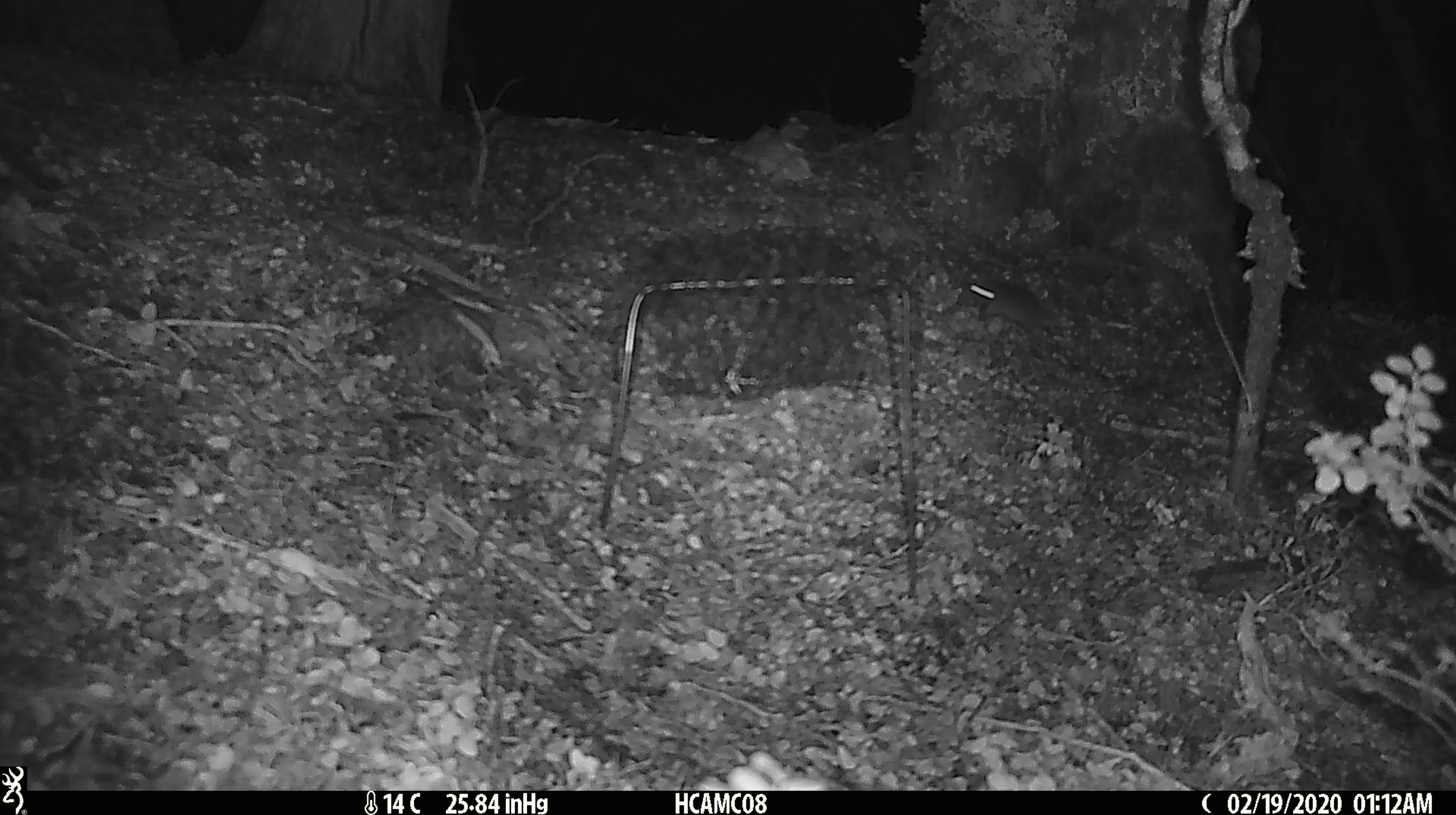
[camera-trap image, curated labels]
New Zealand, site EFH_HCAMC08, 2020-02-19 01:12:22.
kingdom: Animalia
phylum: Chordata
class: Mammalia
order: Rodentia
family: Muridae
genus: Mus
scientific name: Mus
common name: mouse